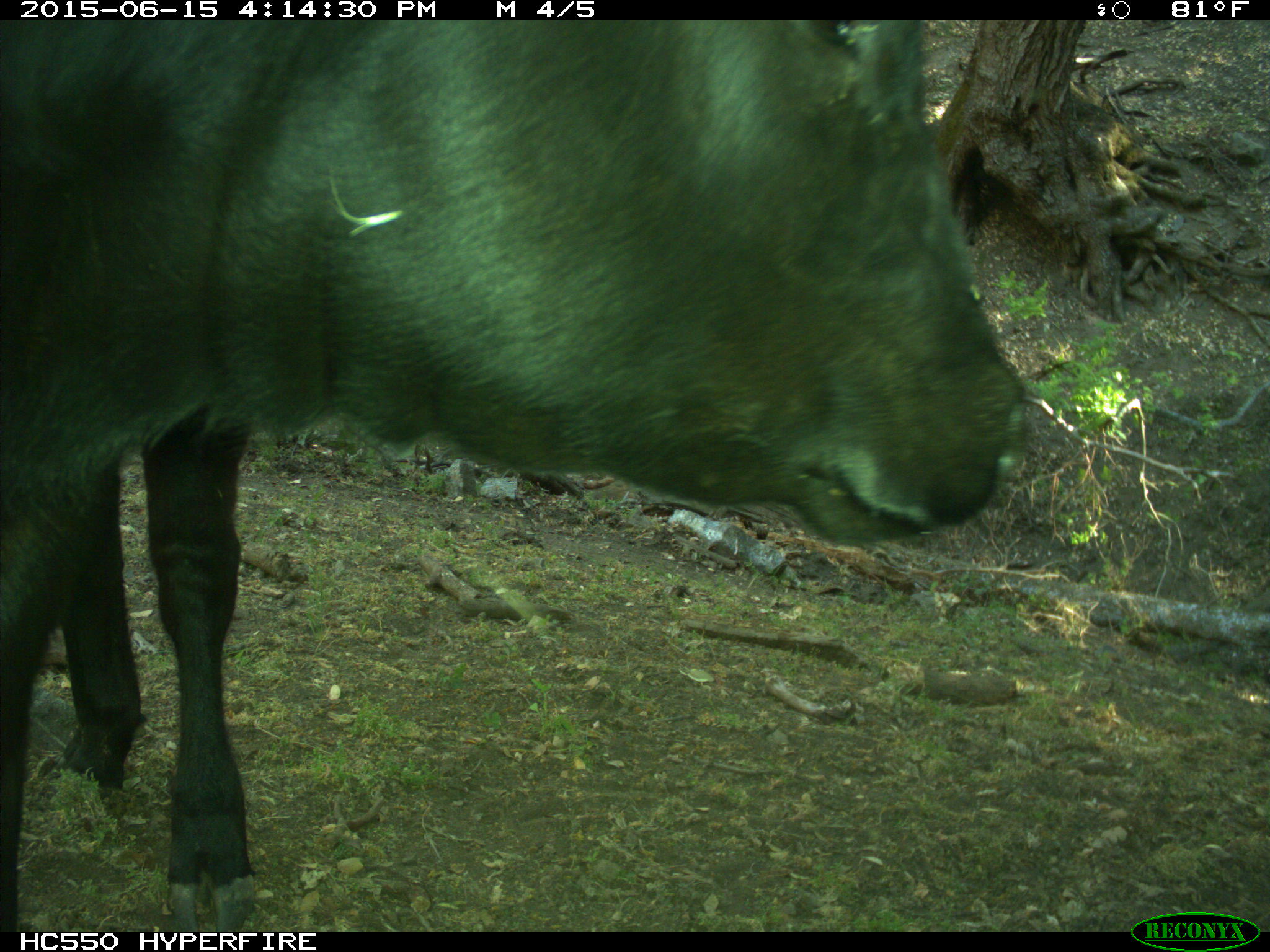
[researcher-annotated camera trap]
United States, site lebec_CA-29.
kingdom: Animalia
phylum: Chordata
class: Mammalia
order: Artiodactyla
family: Bovidae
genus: Bos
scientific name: Bos taurus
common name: domestic cow